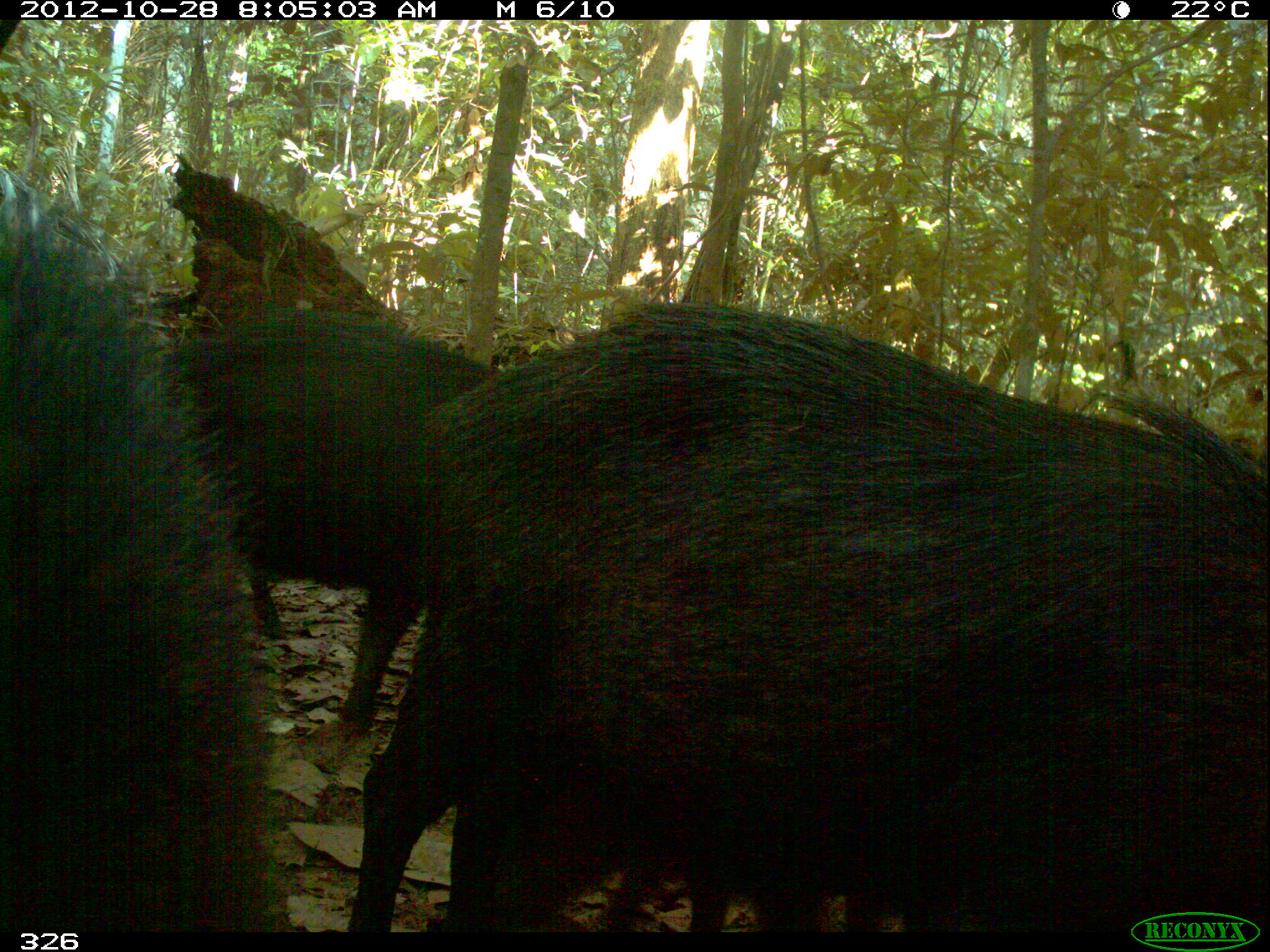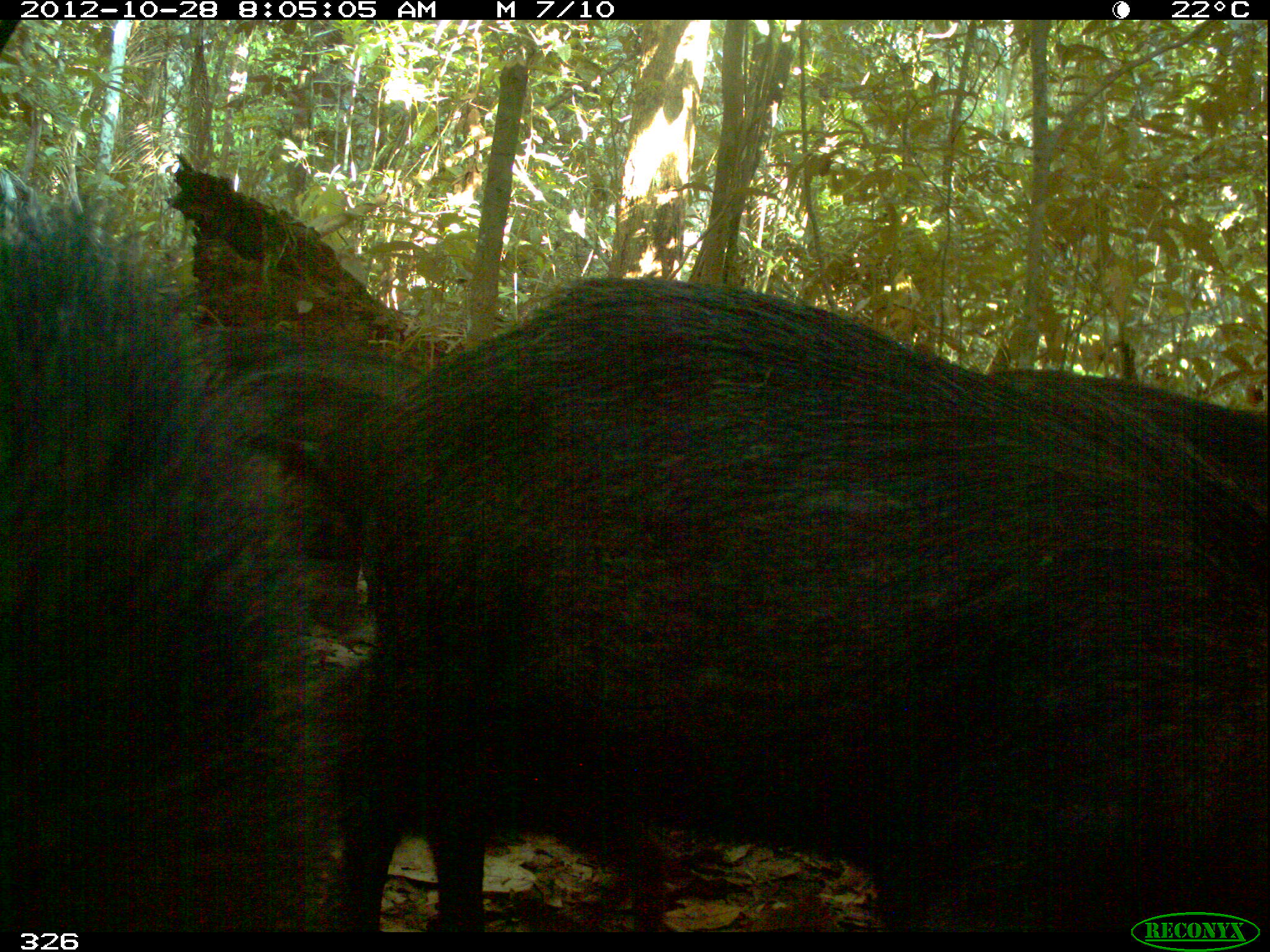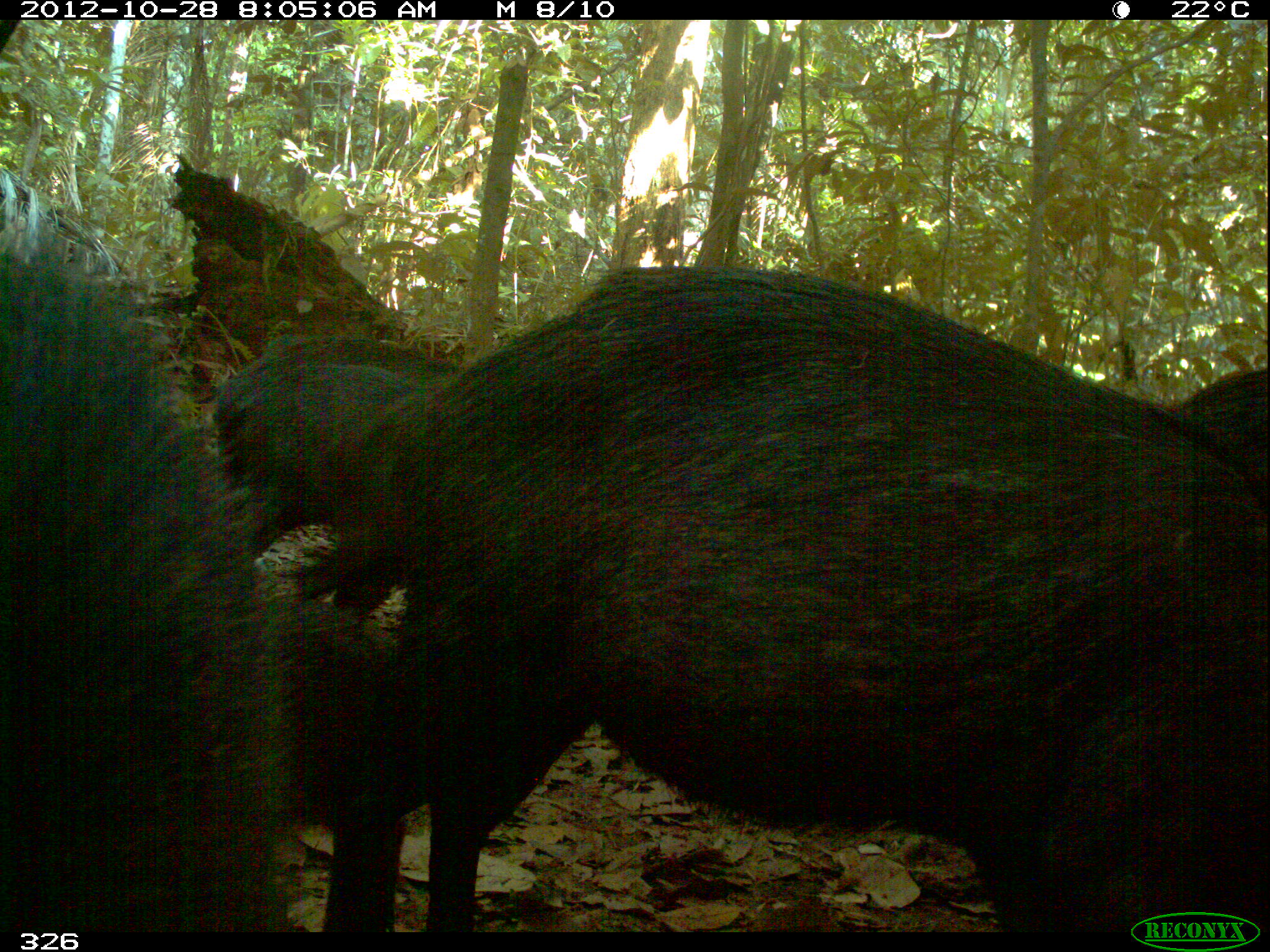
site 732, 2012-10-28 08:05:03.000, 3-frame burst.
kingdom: Animalia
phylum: Chordata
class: Mammalia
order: Artiodactyla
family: Tayassuidae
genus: Tayassu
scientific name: Tayassu pecari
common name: white-lipped peccary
Tayassu pecari (white-lipped peccary).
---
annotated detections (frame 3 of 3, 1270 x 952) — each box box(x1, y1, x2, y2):
tayassu pecari: box(323, 263, 1264, 929); box(0, 252, 397, 930); box(208, 330, 457, 555); box(1175, 365, 1269, 510)